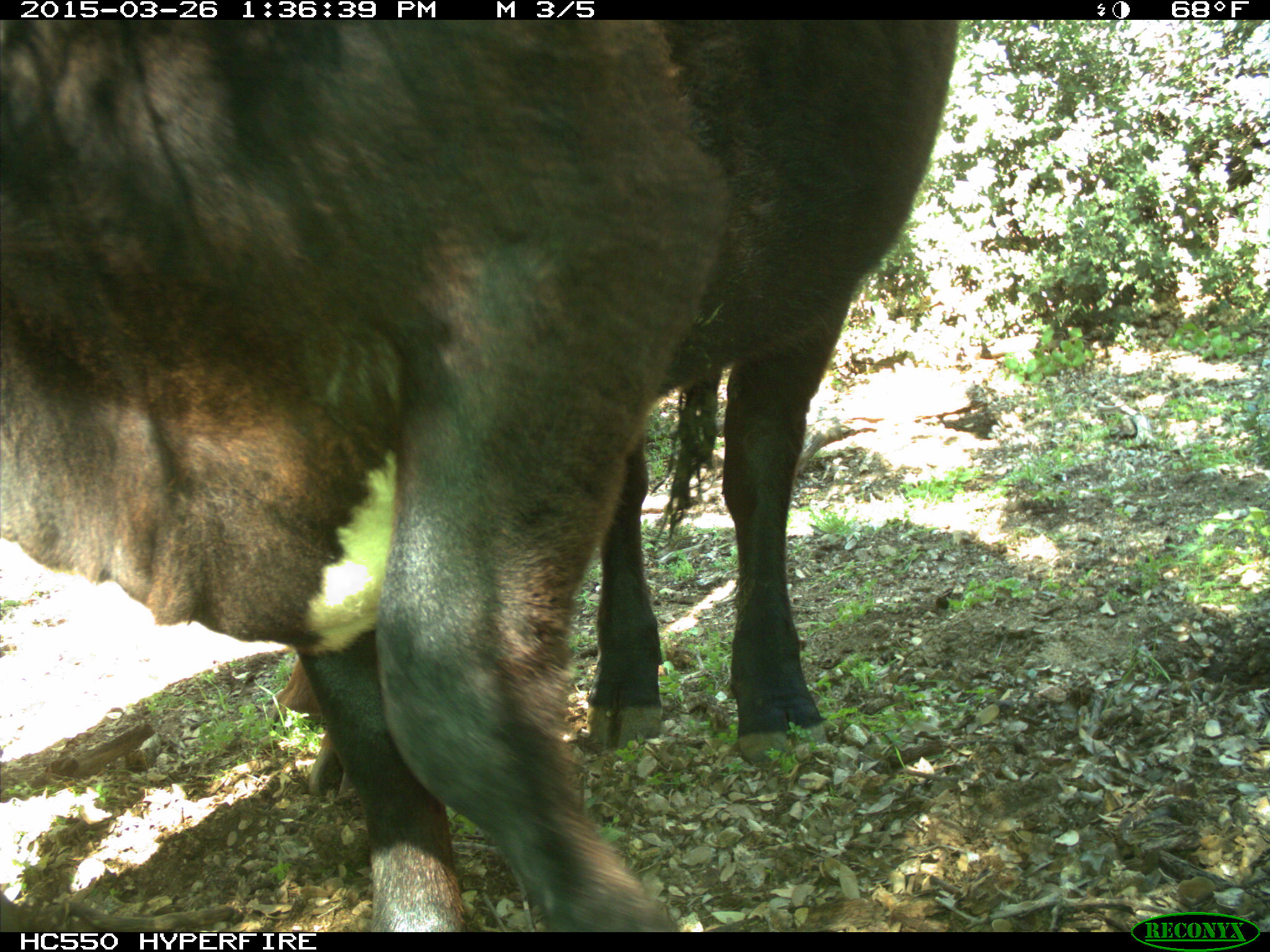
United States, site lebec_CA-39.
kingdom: Animalia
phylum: Chordata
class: Mammalia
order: Artiodactyla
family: Bovidae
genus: Bos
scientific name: Bos taurus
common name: domestic cow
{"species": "Bos taurus (domestic cow)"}